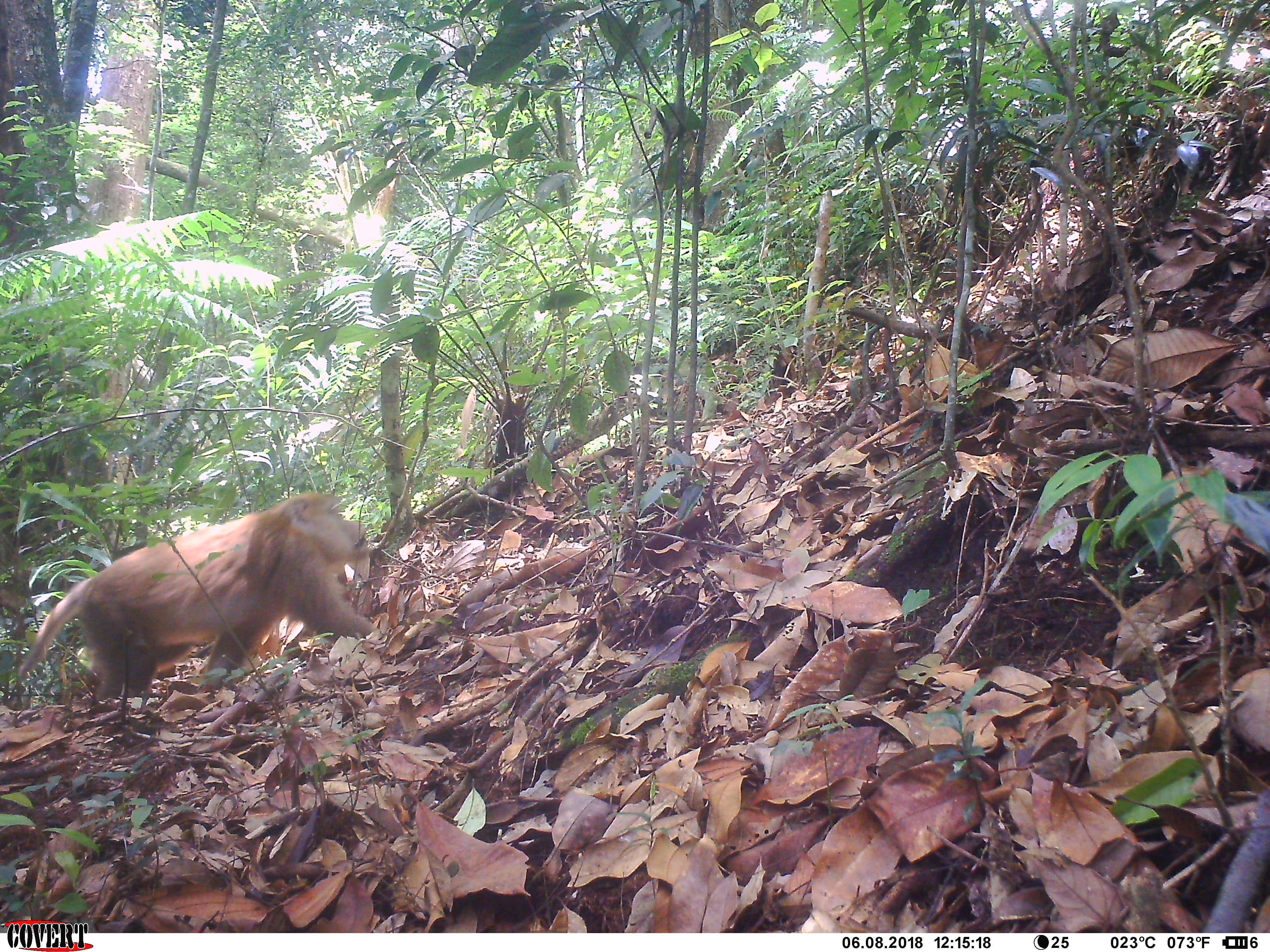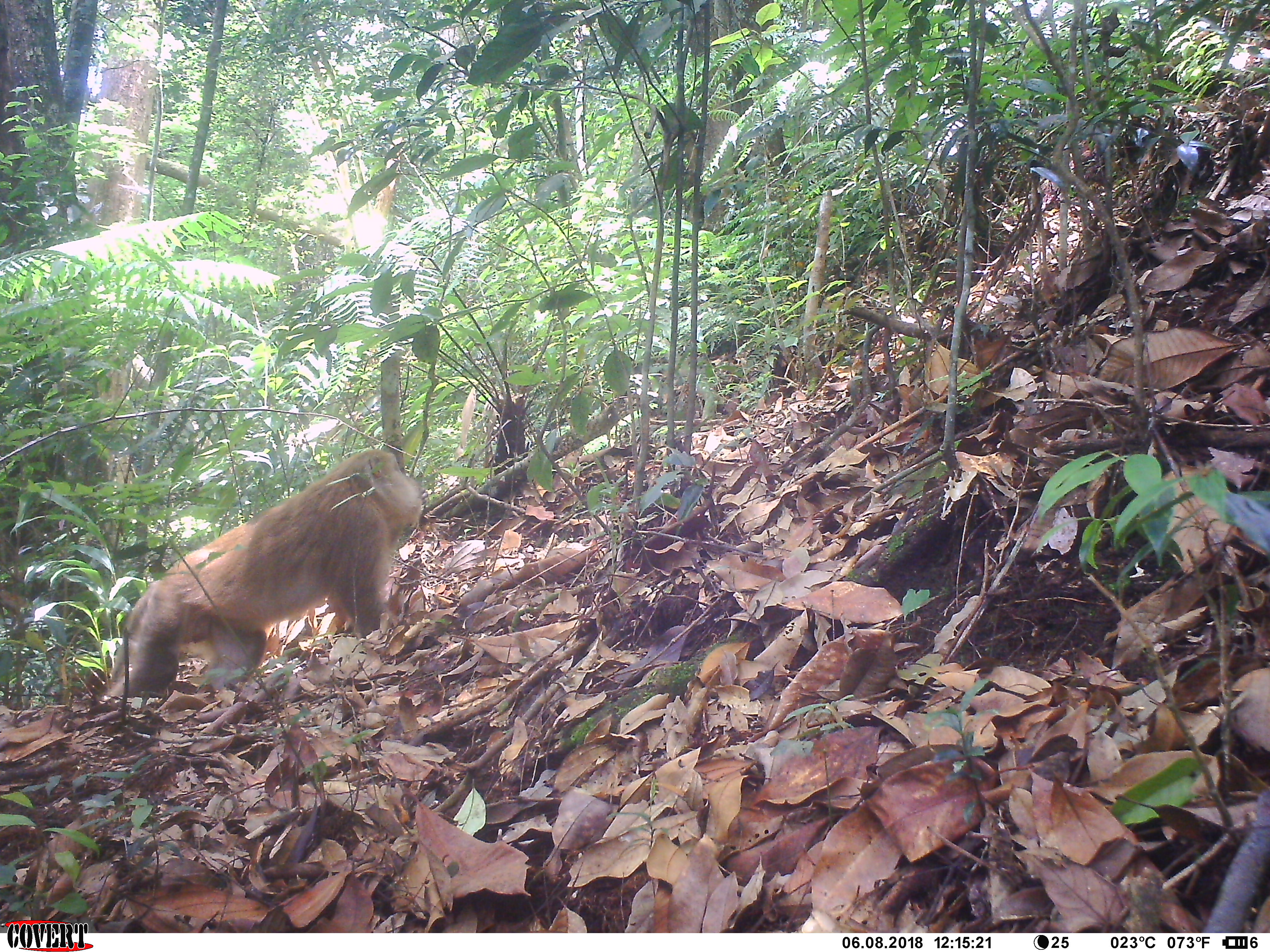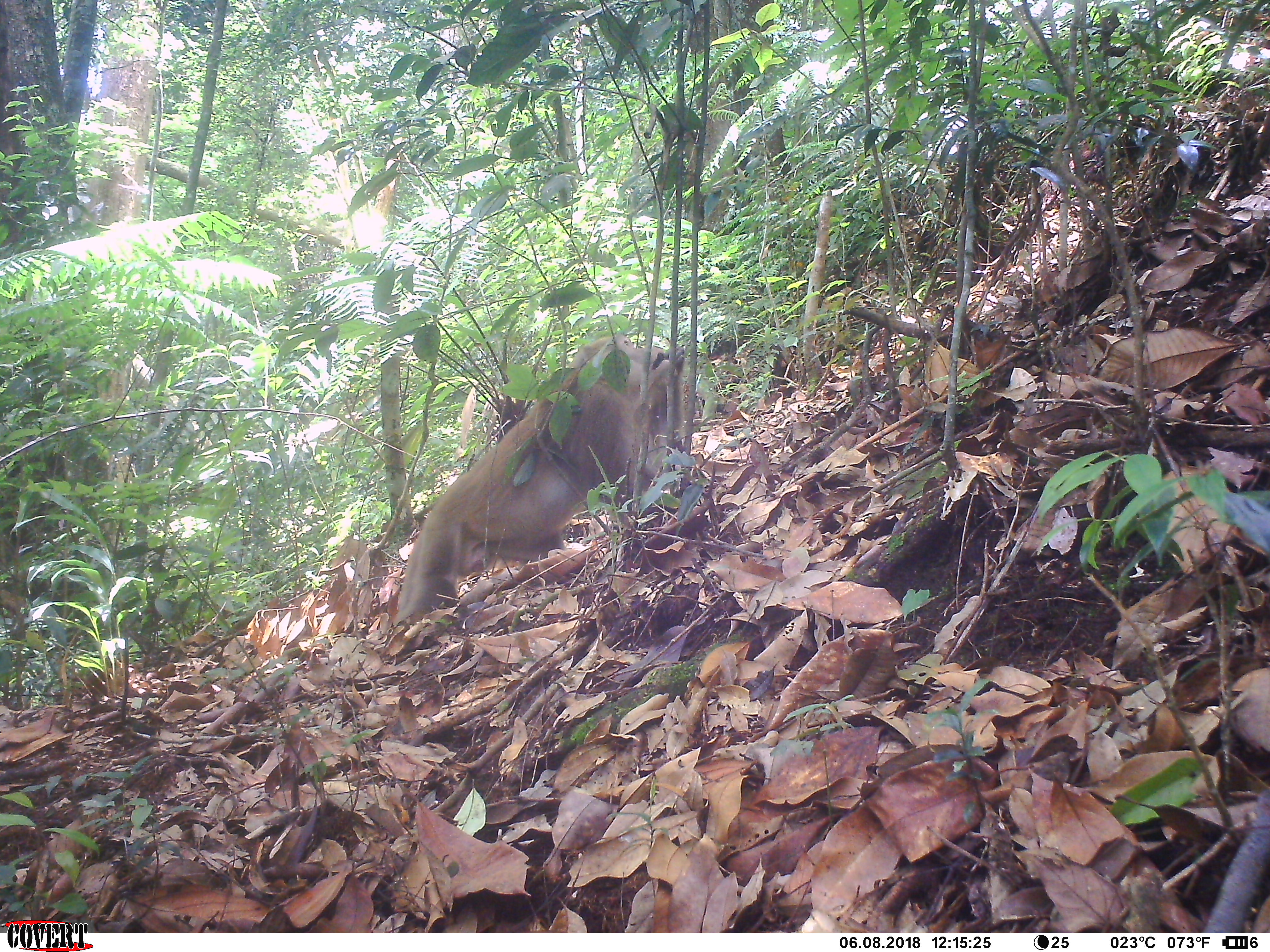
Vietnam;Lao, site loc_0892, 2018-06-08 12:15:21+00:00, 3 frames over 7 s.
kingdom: Animalia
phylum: Chordata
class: Mammalia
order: Primates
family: Cercopithecidae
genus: Macaca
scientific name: Macaca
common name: macaque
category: macaque not stump tailed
Macaque not stump tailed (macaque) (Macaca). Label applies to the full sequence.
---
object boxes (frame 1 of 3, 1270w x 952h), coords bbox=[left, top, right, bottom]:
macaque not stump tailed: bbox=[16, 491, 379, 705]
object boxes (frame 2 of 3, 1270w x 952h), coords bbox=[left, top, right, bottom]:
macaque not stump tailed: bbox=[97, 446, 424, 703]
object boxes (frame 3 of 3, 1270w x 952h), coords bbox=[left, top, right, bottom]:
macaque not stump tailed: bbox=[388, 332, 686, 627]